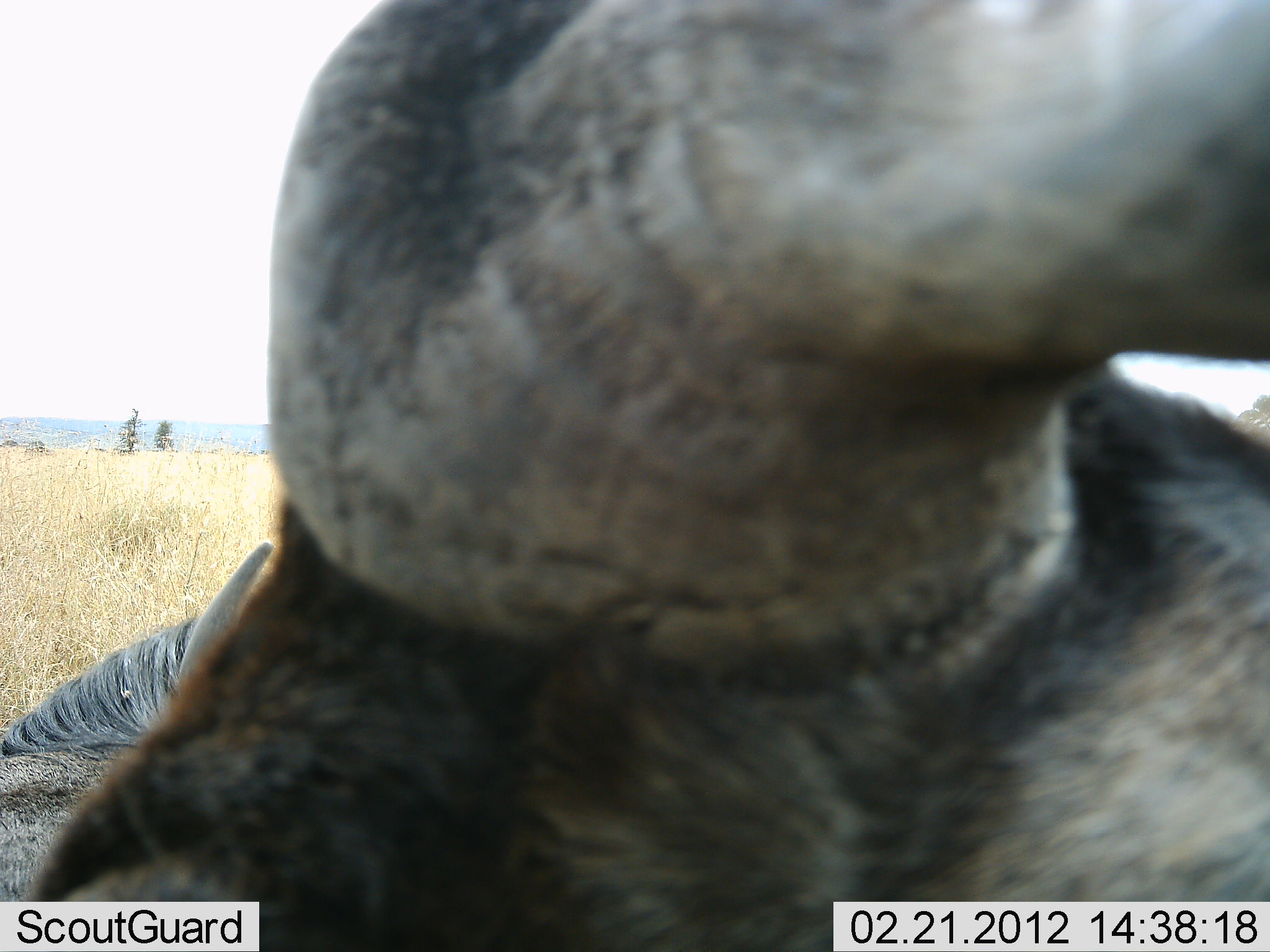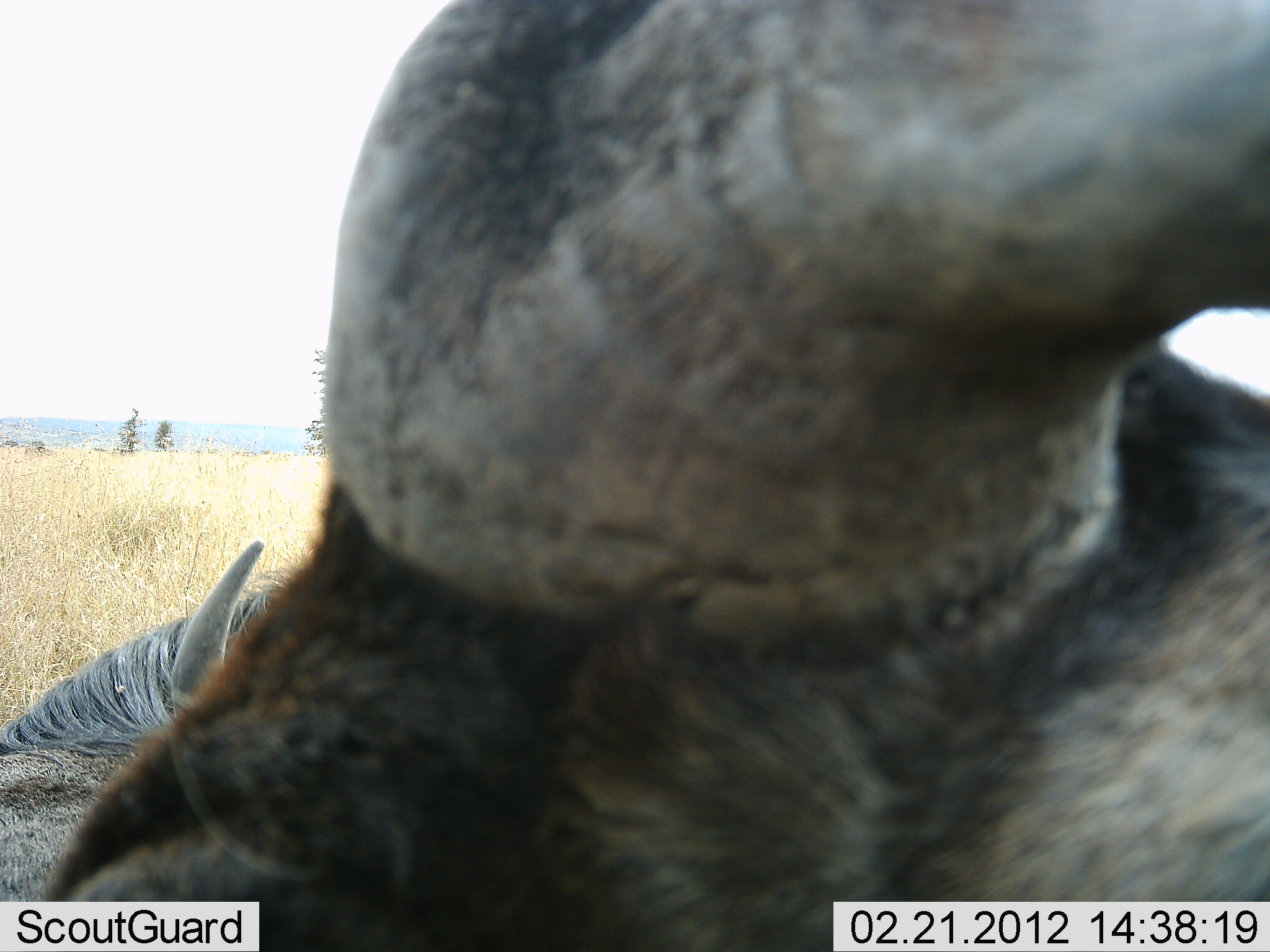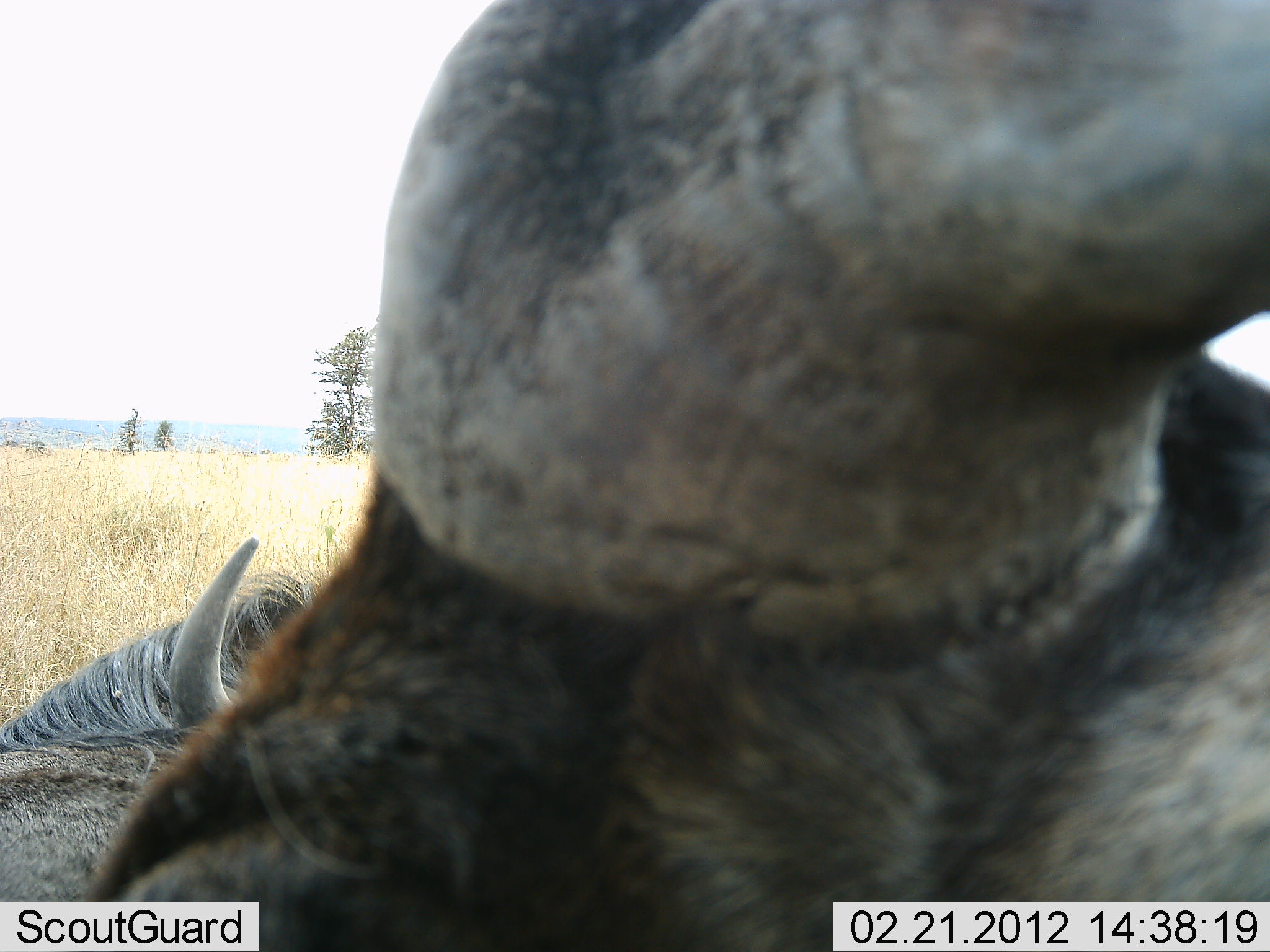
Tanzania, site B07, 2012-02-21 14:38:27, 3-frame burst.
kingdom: Animalia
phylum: Chordata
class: Mammalia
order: Artiodactyla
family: Bovidae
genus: Connochaetes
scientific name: Connochaetes taurinus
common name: blue wildebeest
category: wildebeest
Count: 2.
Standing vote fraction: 24%.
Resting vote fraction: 90%.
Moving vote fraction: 0%.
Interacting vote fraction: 0%.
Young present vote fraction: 0%.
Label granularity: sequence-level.